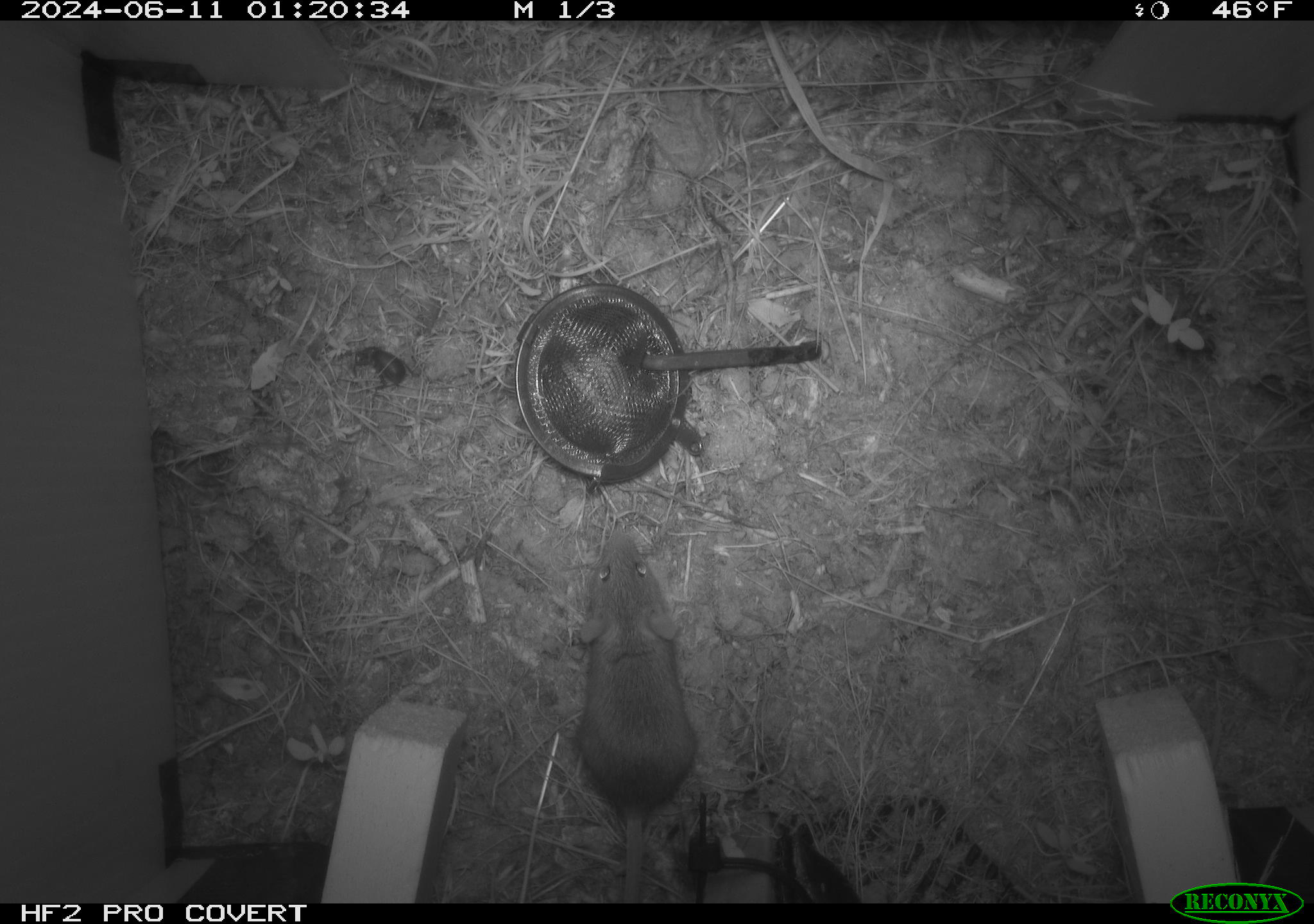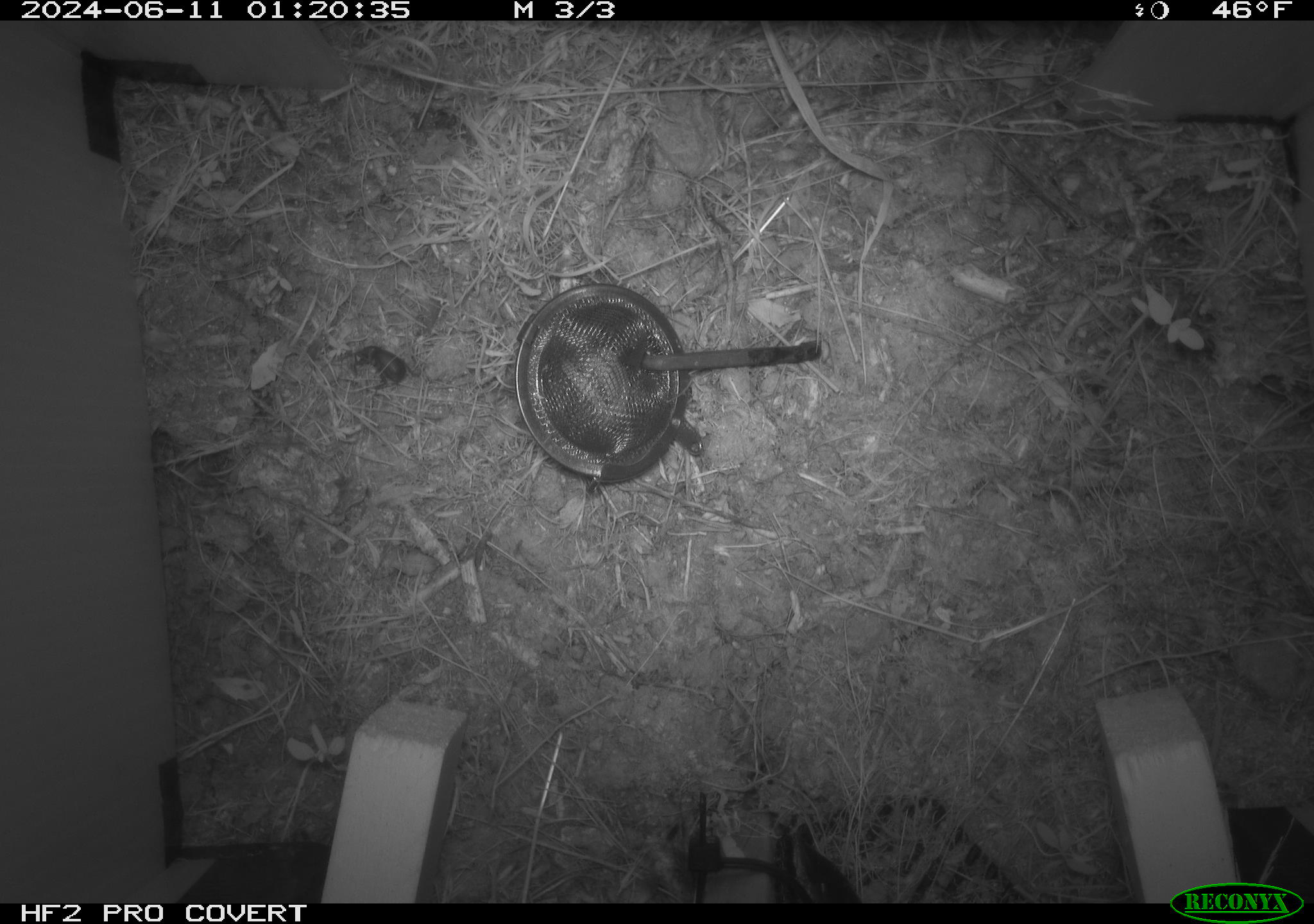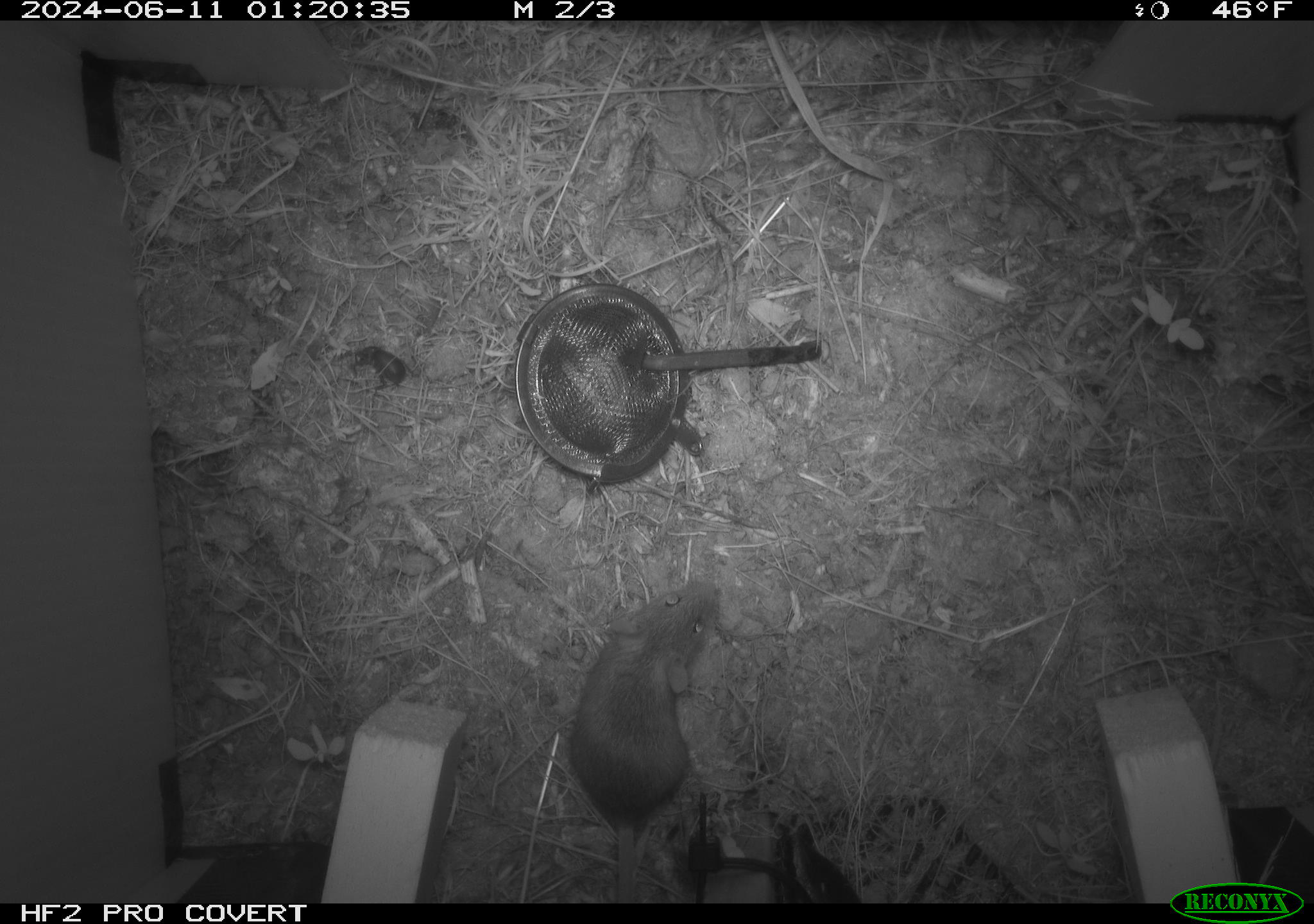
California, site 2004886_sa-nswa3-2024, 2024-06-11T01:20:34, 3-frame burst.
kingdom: Animalia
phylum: Chordata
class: Mammalia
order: Rodentia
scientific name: Rodentia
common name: rodent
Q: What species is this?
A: Rodent (Rodentia).